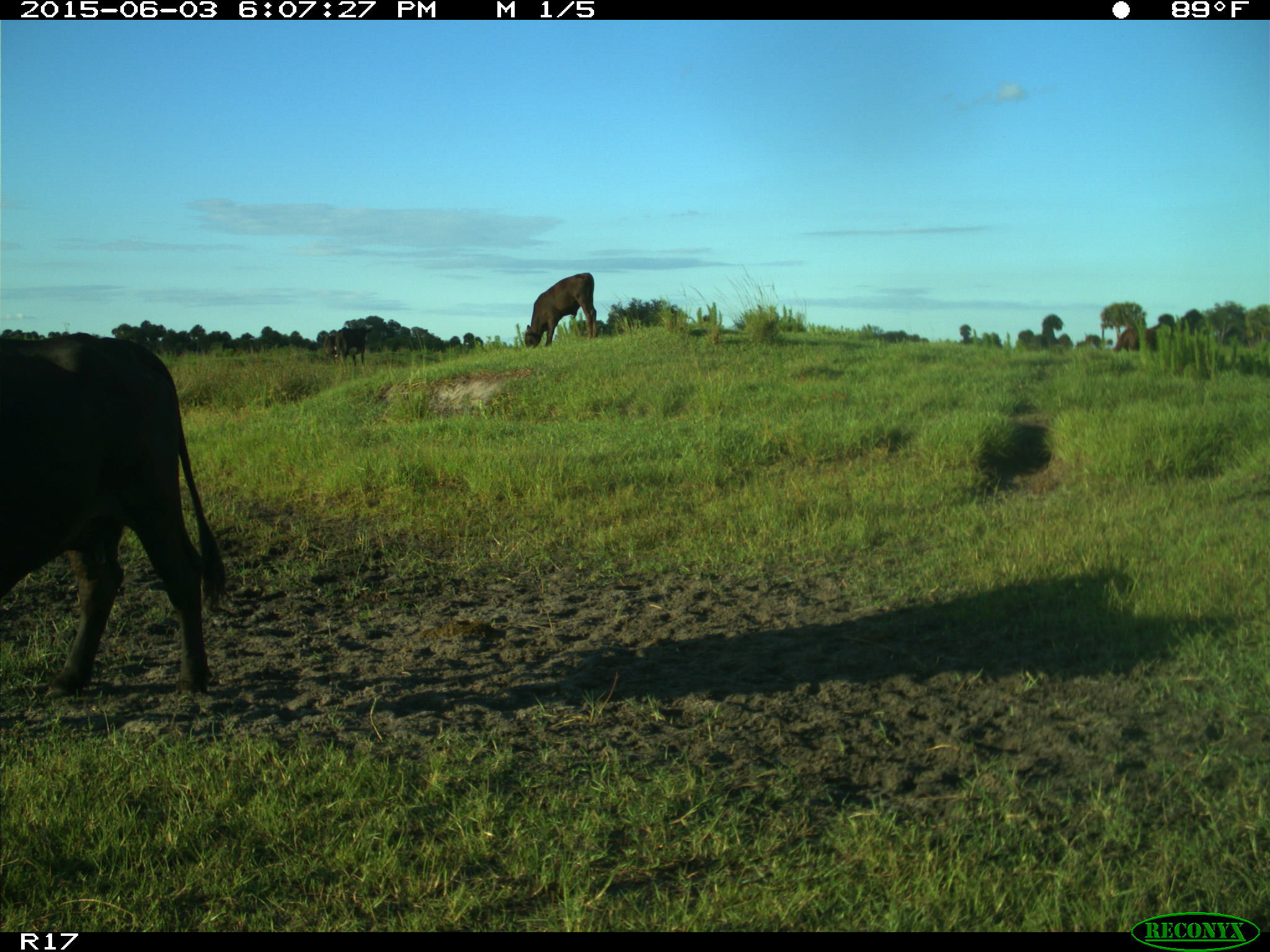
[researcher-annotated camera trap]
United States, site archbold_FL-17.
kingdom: Animalia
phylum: Chordata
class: Mammalia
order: Artiodactyla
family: Bovidae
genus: Bos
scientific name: Bos taurus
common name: domestic cow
Bos taurus (domestic cow).